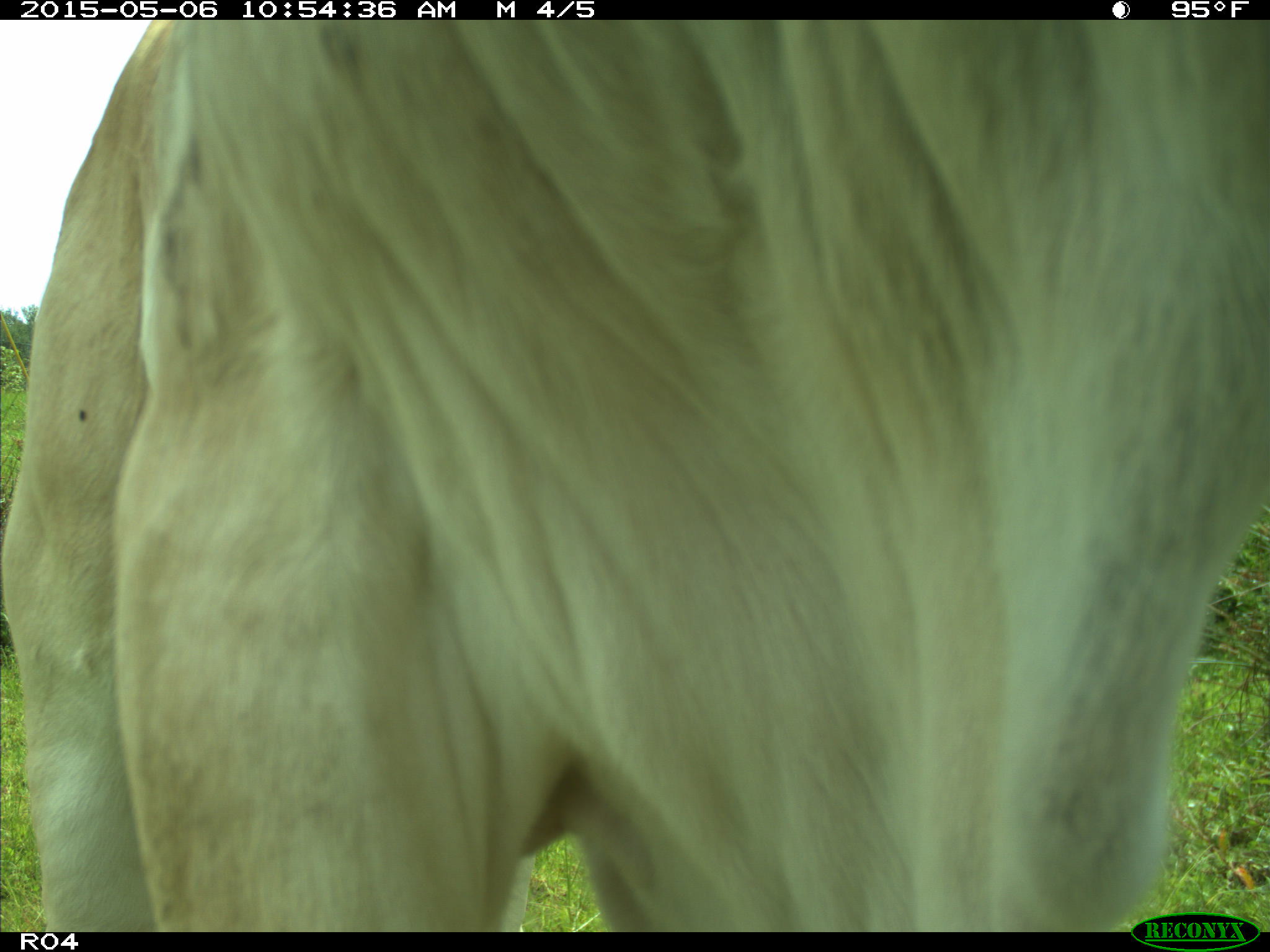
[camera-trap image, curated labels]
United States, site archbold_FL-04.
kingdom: Animalia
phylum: Chordata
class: Mammalia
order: Artiodactyla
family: Bovidae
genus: Bos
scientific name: Bos taurus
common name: domestic cow